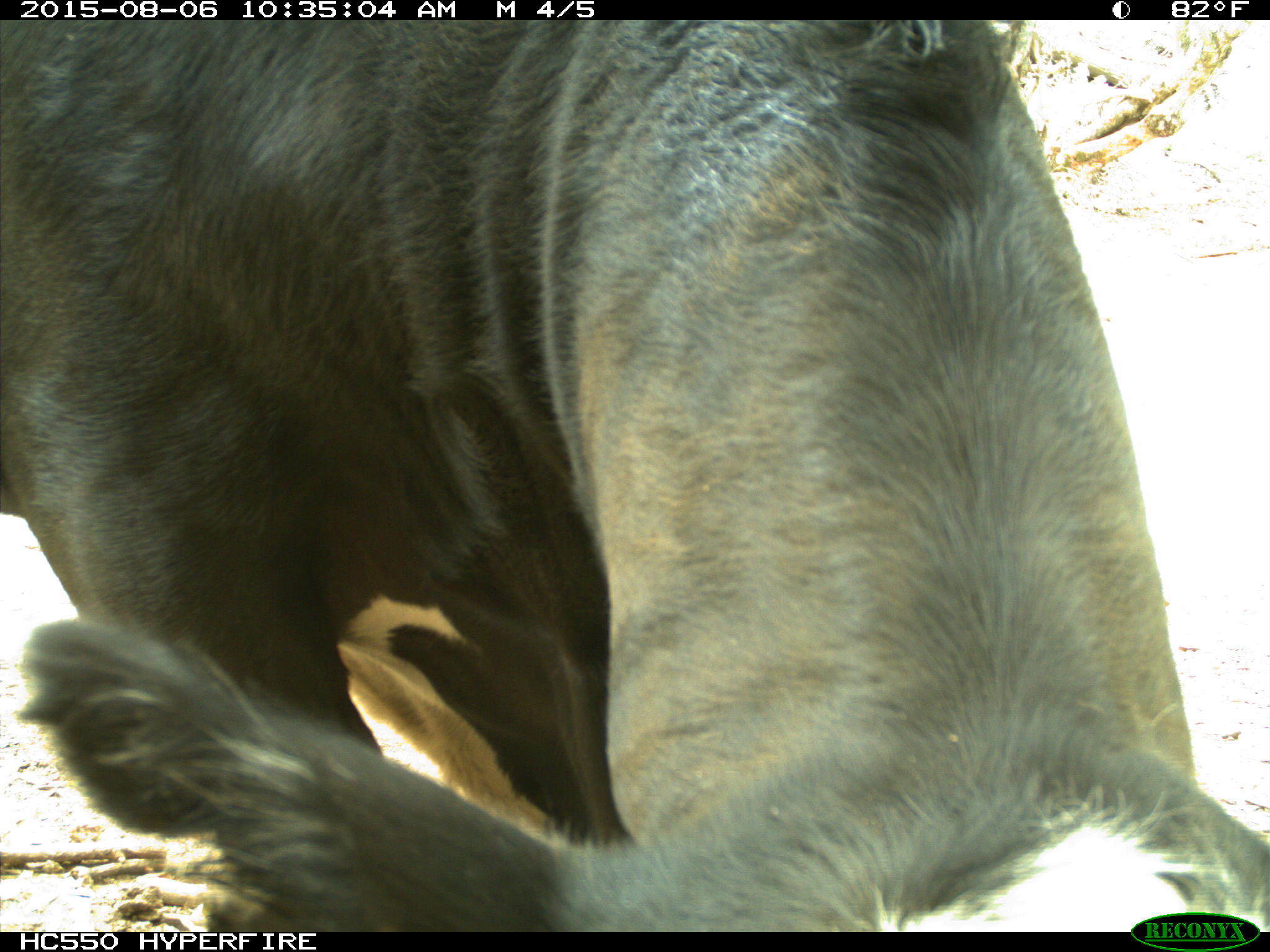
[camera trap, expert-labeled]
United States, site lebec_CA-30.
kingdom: Animalia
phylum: Chordata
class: Mammalia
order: Artiodactyla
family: Bovidae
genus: Bos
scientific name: Bos taurus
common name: domestic cow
Bos taurus (domestic cow).